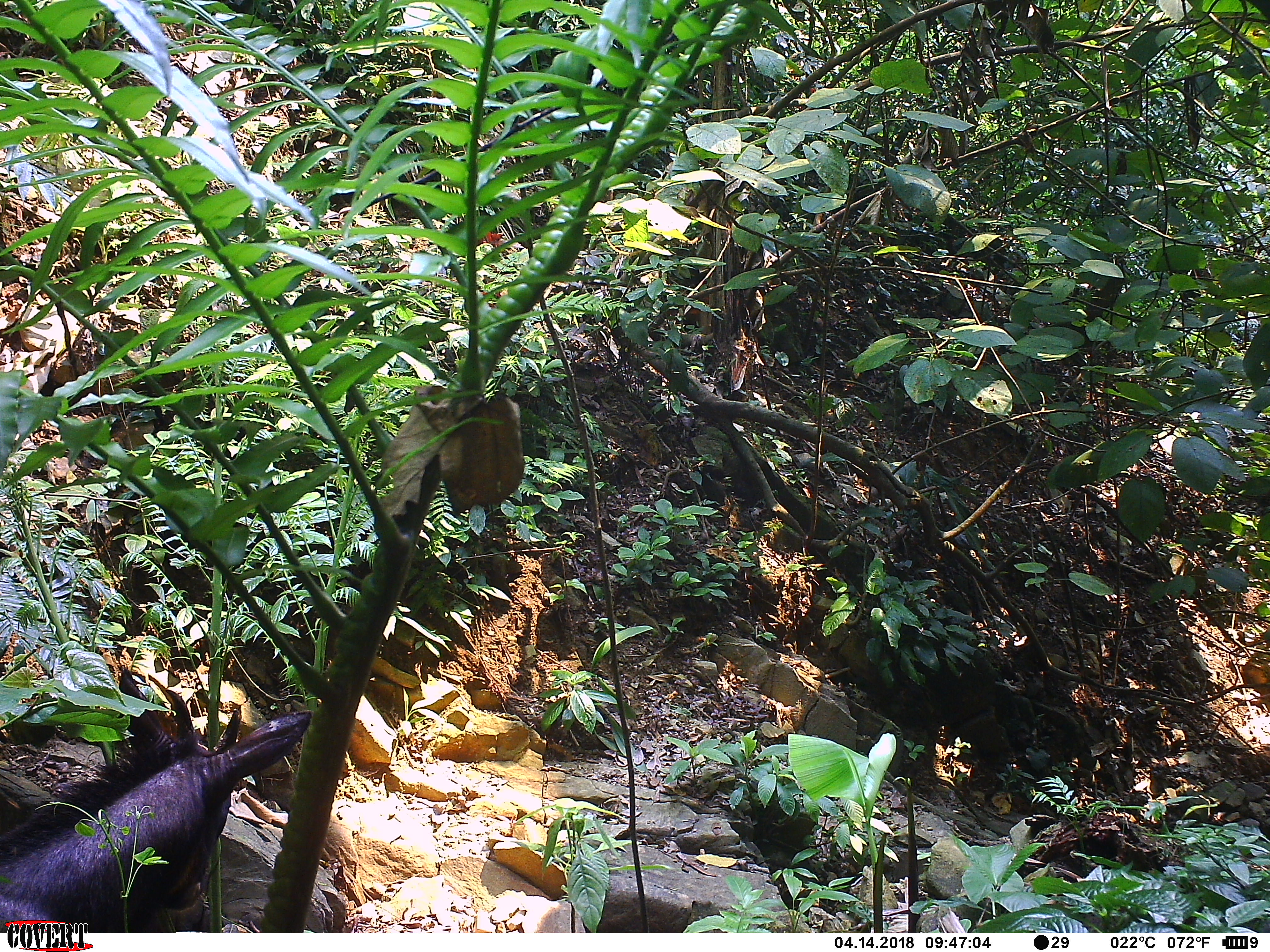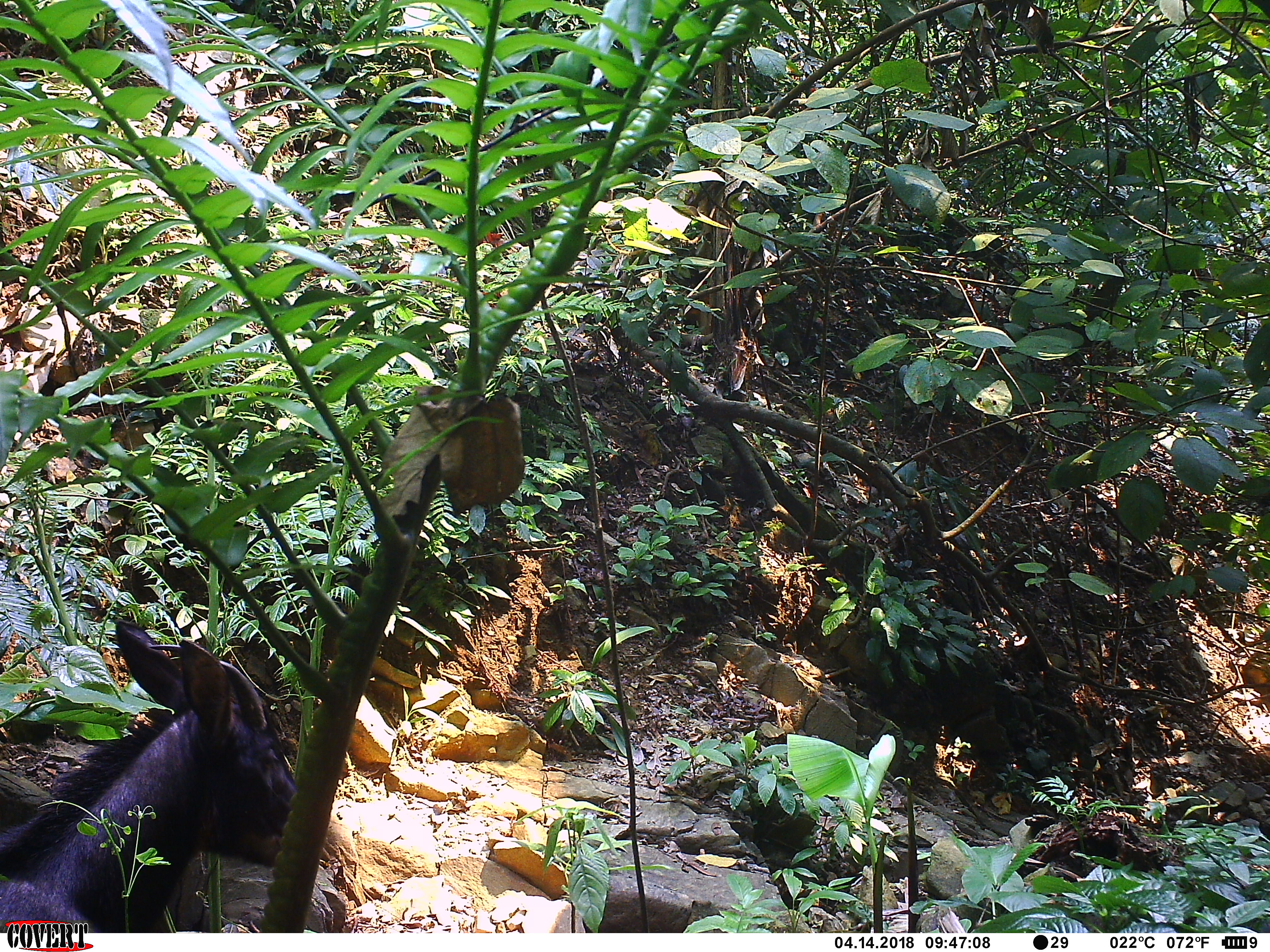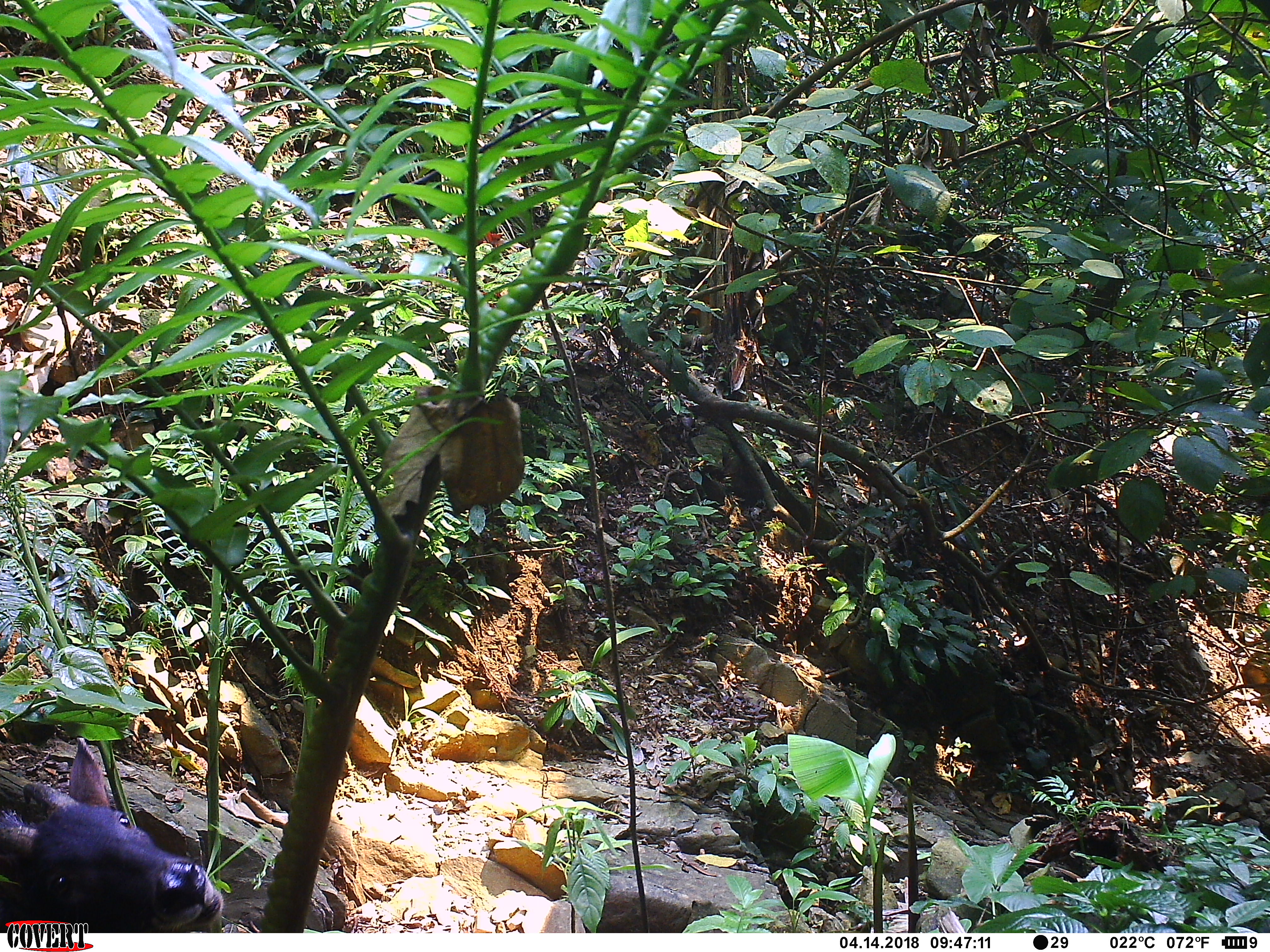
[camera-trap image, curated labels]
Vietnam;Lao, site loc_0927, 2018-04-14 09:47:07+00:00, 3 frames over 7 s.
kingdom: Animalia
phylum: Chordata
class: Mammalia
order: Artiodactyla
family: Bovidae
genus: Capricornis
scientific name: Capricornis sumatraensis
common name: chinese serow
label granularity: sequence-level